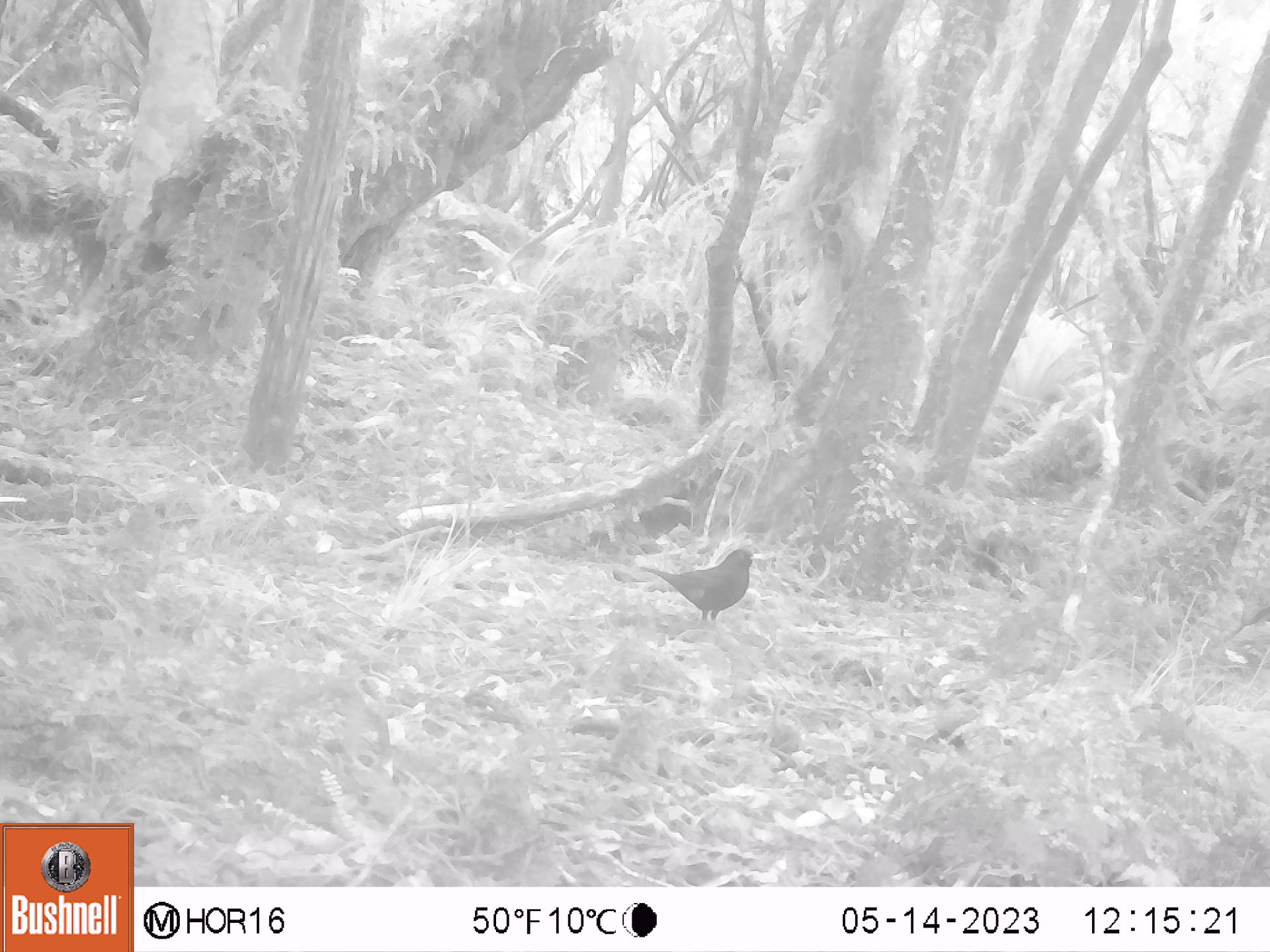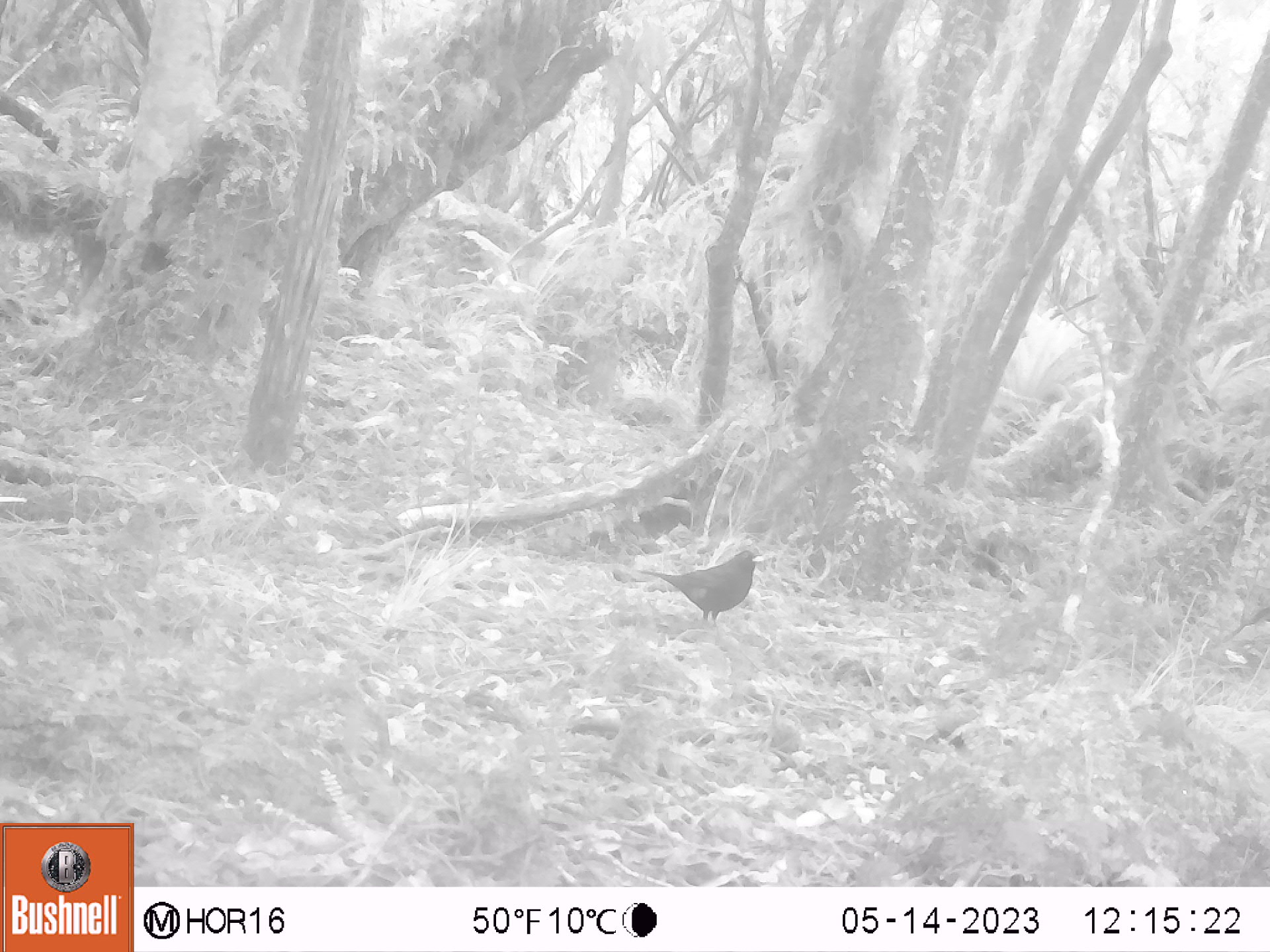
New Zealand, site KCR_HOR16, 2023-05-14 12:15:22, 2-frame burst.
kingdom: Animalia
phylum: Chordata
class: Aves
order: Passeriformes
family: Turdidae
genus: Turdus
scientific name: Turdus merula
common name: eurasian blackbird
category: blackbird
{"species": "blackbird (eurasian blackbird) (Turdus merula)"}